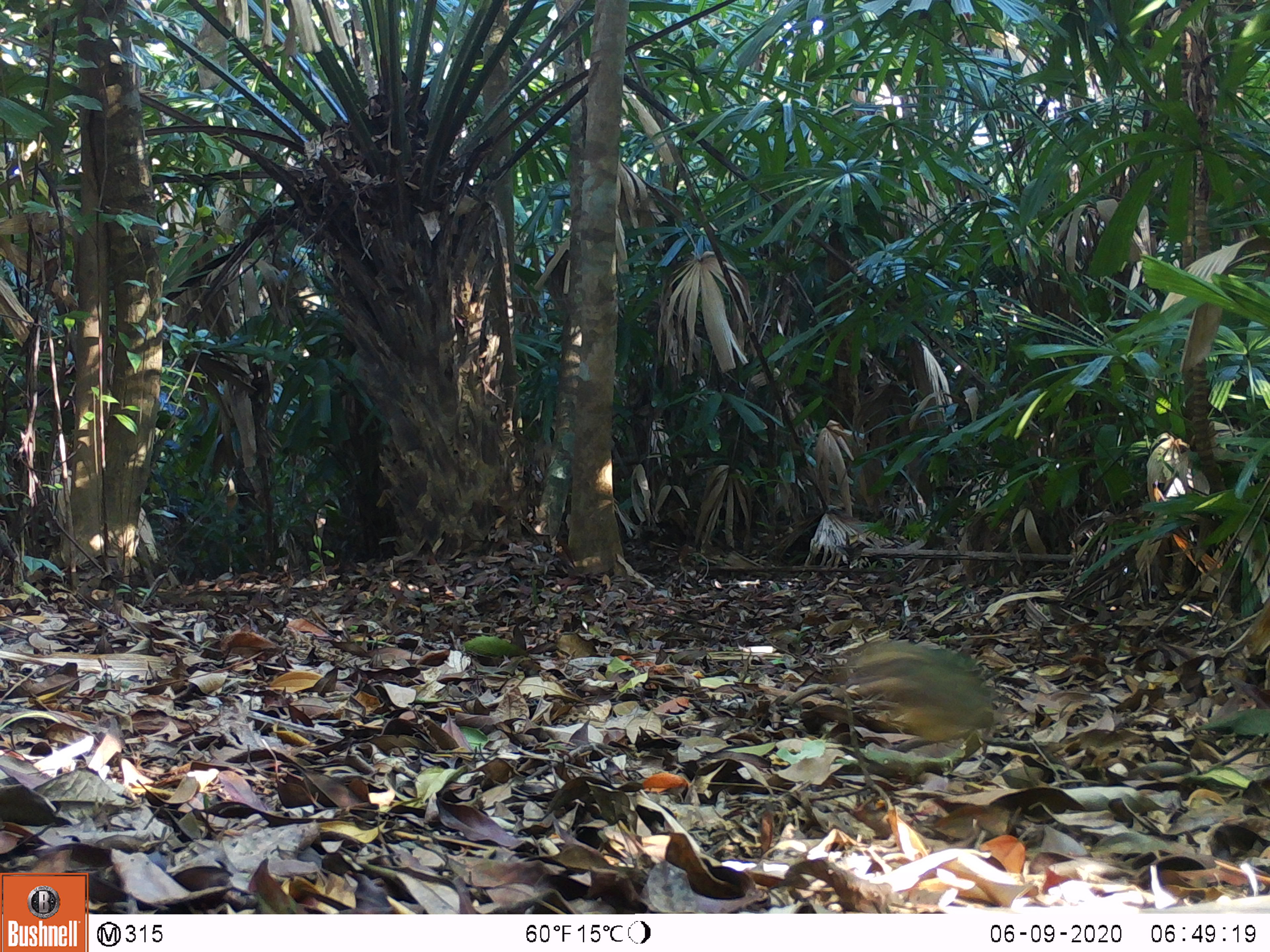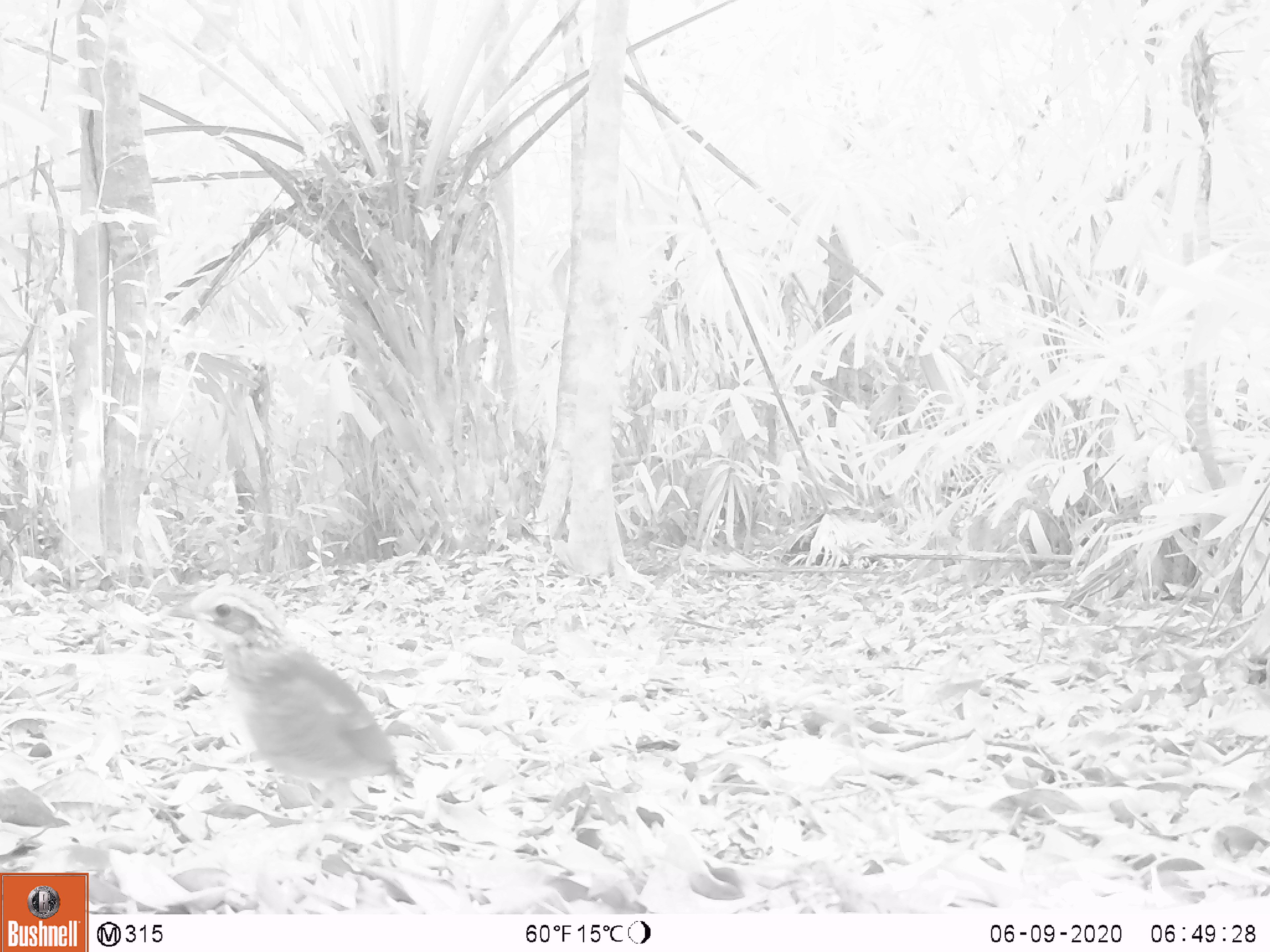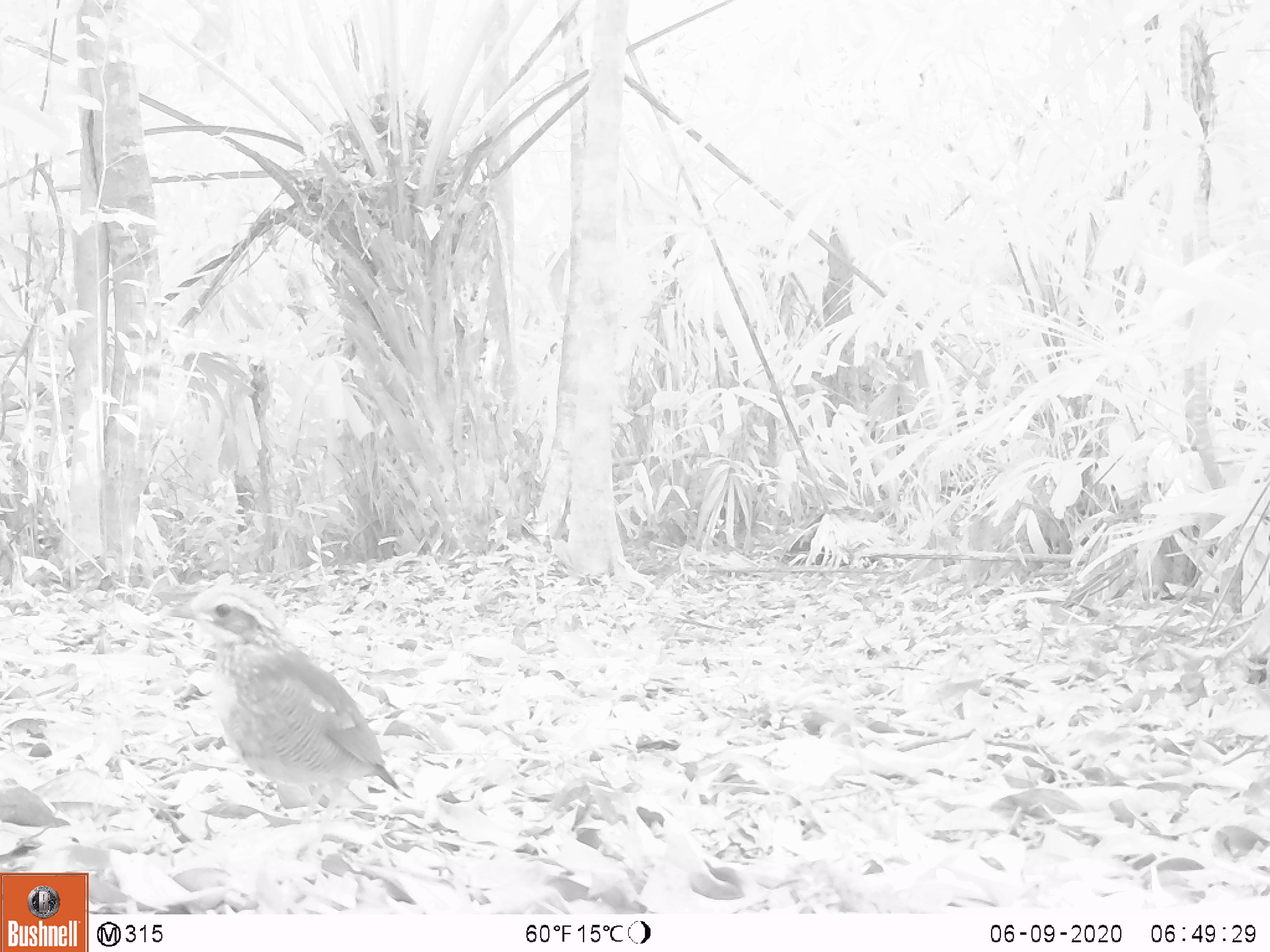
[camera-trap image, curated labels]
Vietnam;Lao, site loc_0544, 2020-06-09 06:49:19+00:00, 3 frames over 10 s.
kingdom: Animalia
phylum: Chordata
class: Aves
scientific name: Aves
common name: bird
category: unidentified bird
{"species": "unidentified bird (bird) (Aves)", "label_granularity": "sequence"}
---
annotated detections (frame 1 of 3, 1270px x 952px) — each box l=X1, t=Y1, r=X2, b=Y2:
unidentified bird: l=845, t=639, r=1013, b=746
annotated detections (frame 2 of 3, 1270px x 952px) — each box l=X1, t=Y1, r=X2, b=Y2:
unidentified bird: l=162, t=582, r=416, b=833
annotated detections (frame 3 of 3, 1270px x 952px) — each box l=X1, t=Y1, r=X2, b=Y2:
unidentified bird: l=151, t=579, r=413, b=853